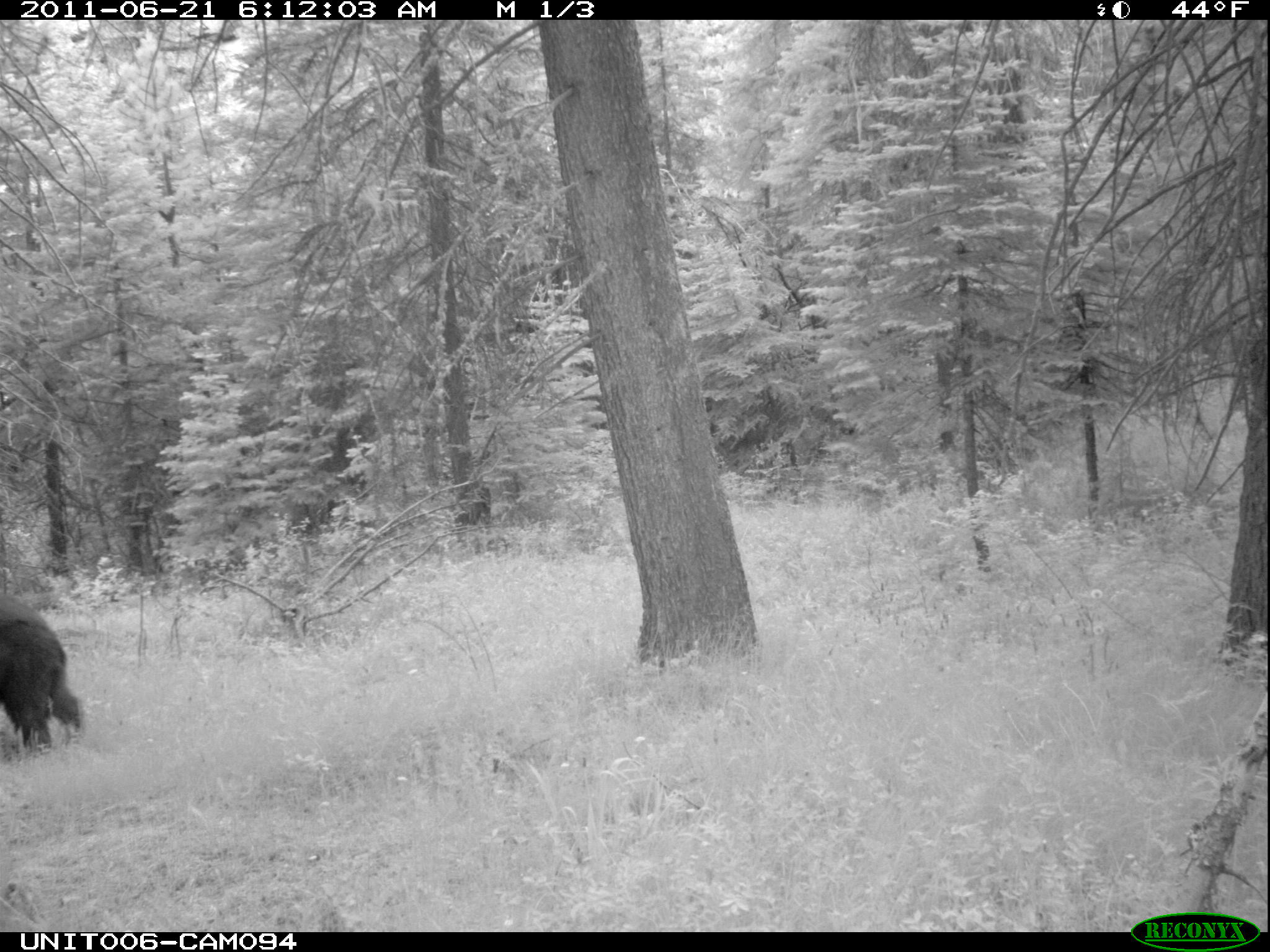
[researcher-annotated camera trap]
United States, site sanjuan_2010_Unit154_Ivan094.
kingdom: Animalia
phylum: Chordata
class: Mammalia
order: Carnivora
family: Ursidae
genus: Ursus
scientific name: Ursus americanus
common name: american black bear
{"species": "Ursus americanus (american black bear)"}